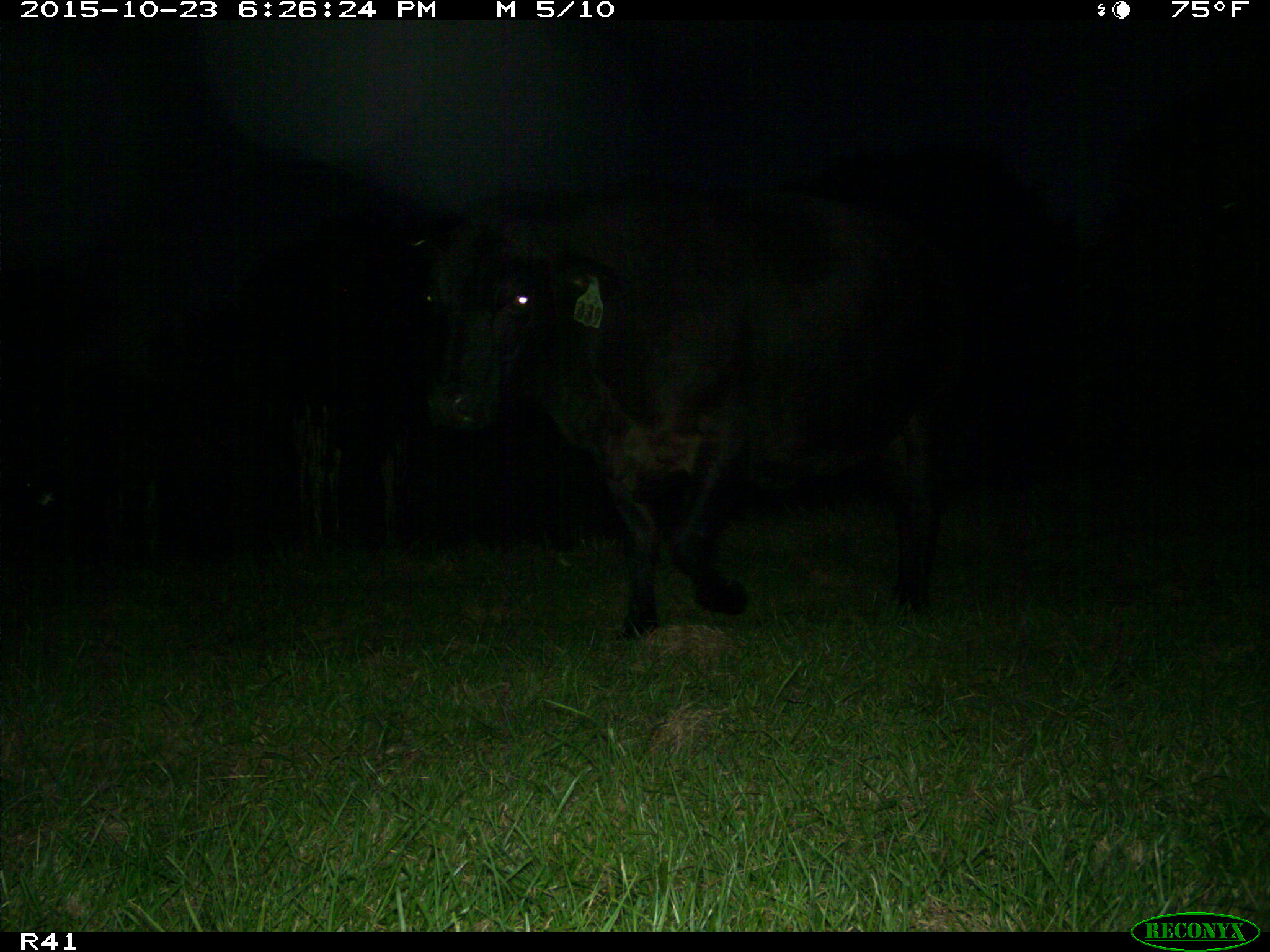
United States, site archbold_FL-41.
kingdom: Animalia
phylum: Chordata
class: Mammalia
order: Artiodactyla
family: Bovidae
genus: Bos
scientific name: Bos taurus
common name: domestic cow